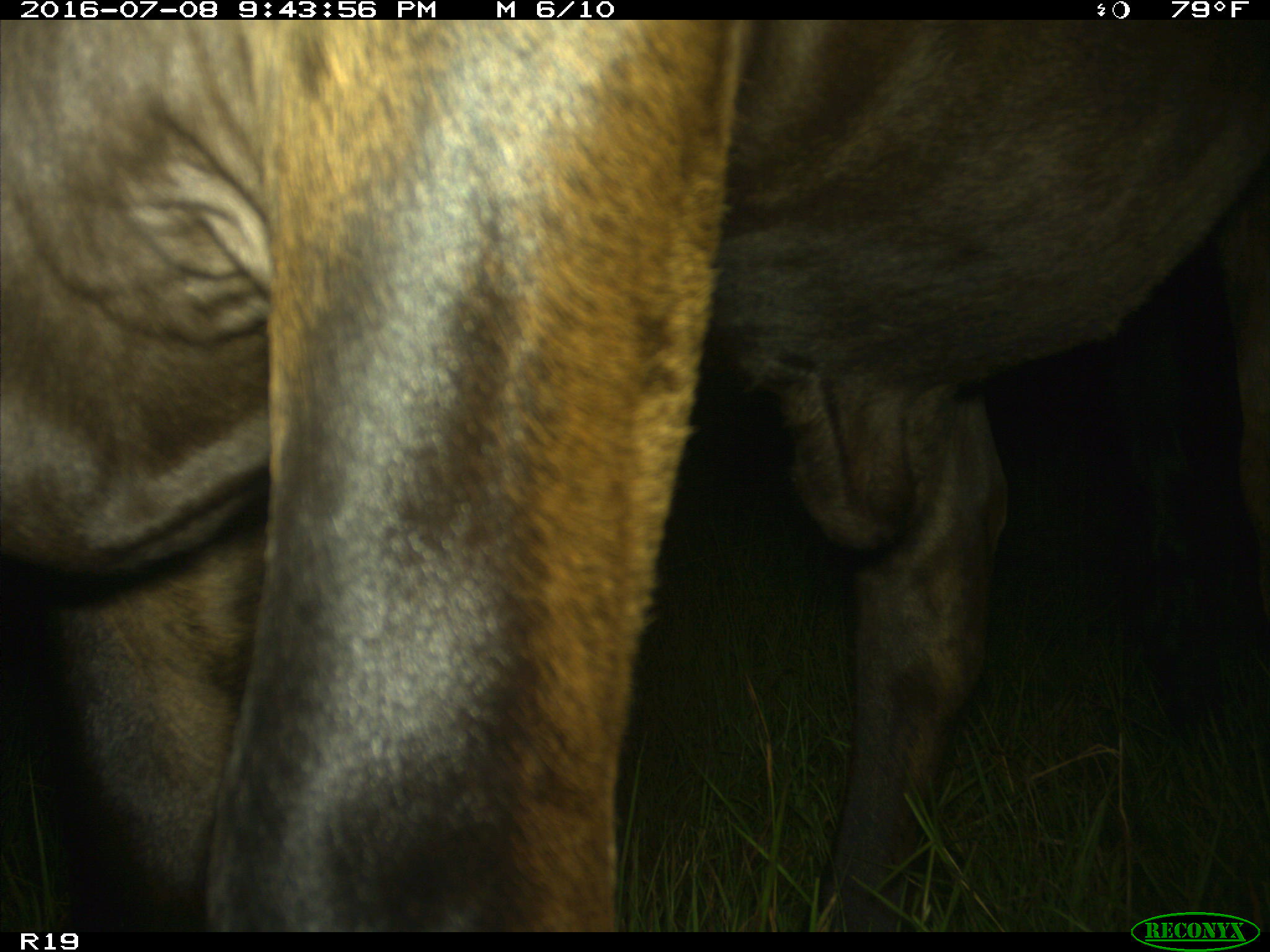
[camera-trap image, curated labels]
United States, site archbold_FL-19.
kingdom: Animalia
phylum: Chordata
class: Mammalia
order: Artiodactyla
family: Bovidae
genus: Bos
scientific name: Bos taurus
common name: domestic cow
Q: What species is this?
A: Bos taurus (domestic cow).